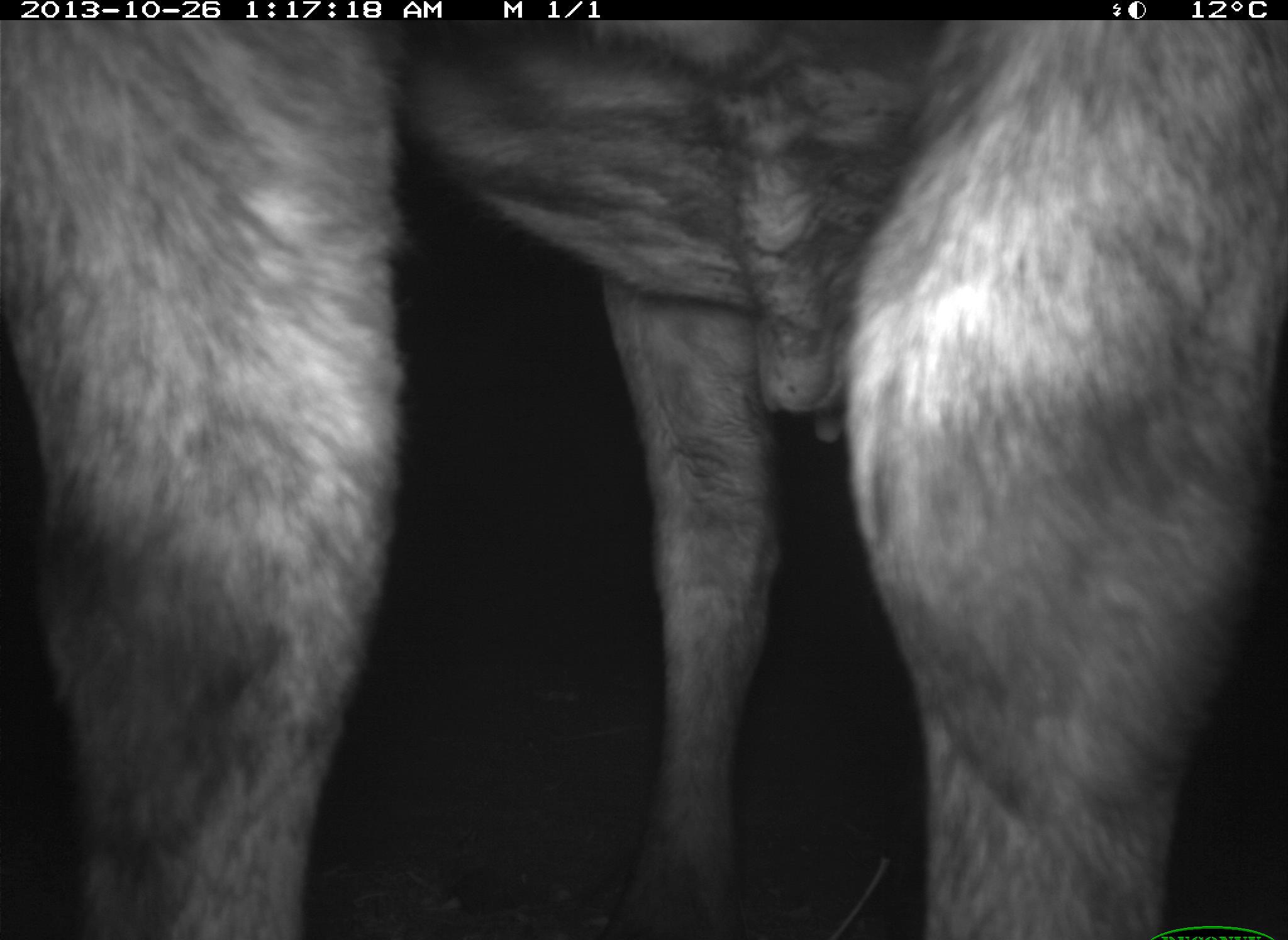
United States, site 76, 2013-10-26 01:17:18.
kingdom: Animalia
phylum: Chordata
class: Mammalia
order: Artiodactyla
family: Bovidae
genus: Bos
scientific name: Bos taurus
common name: cow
Cow (Bos taurus).